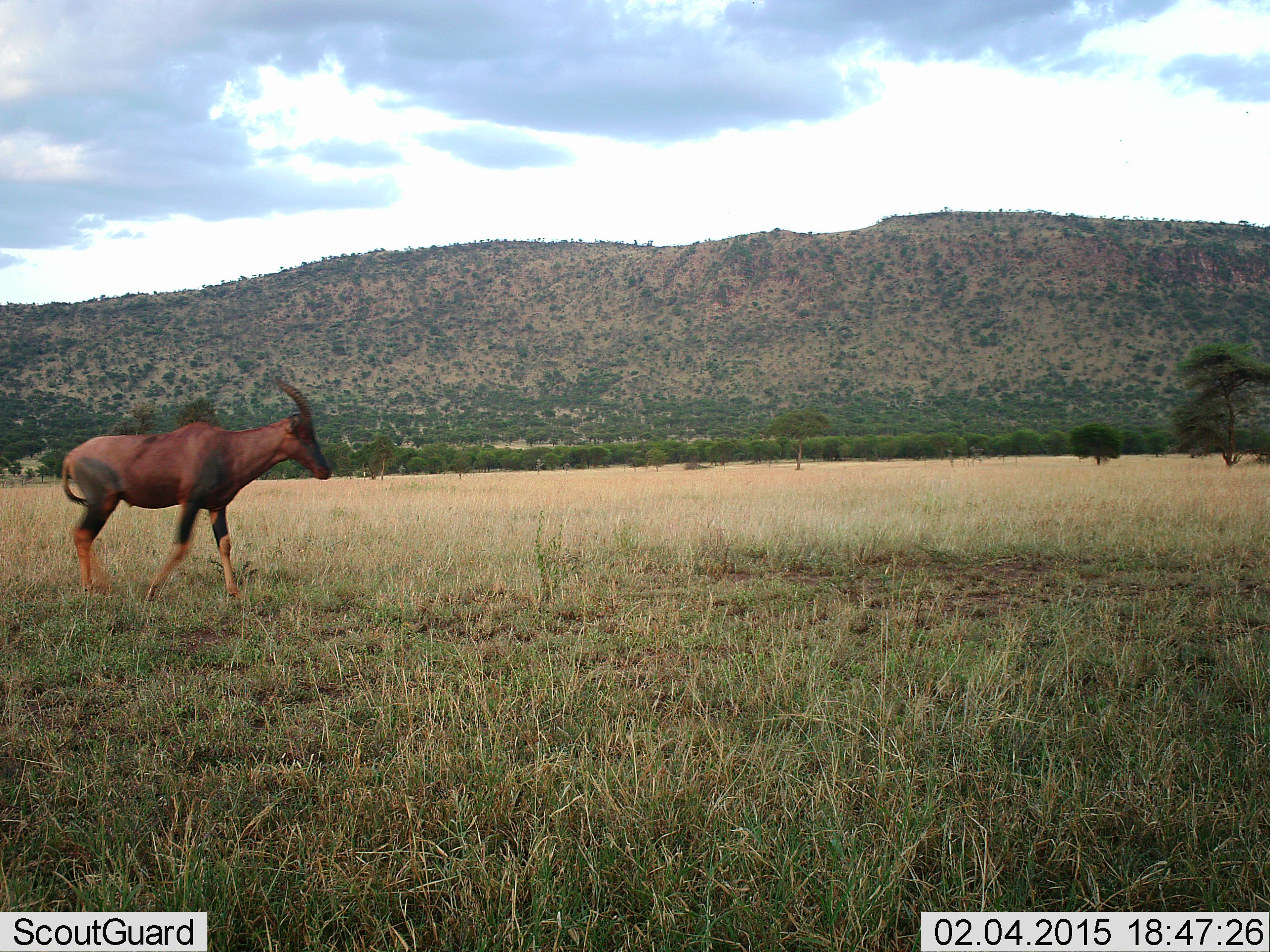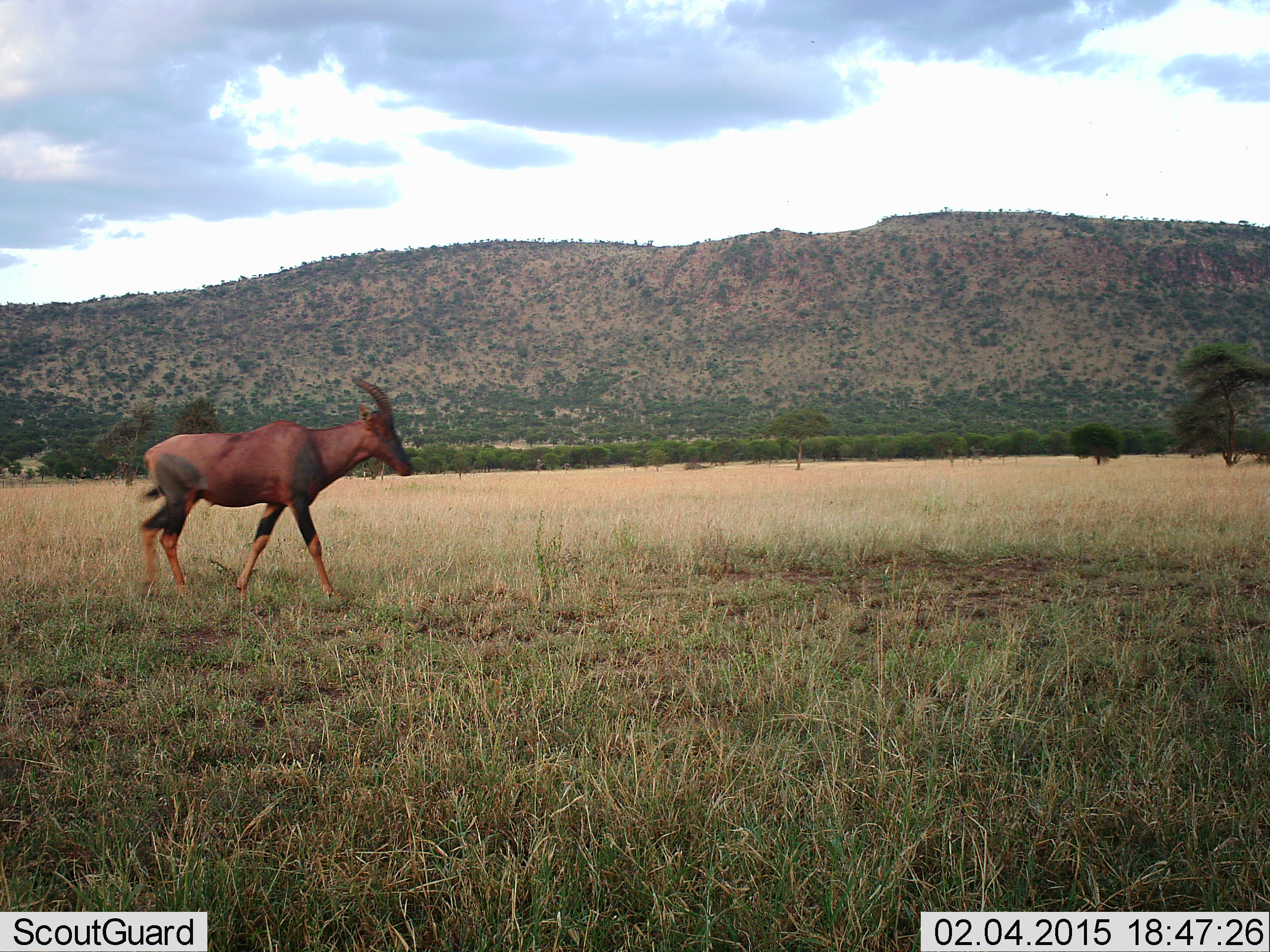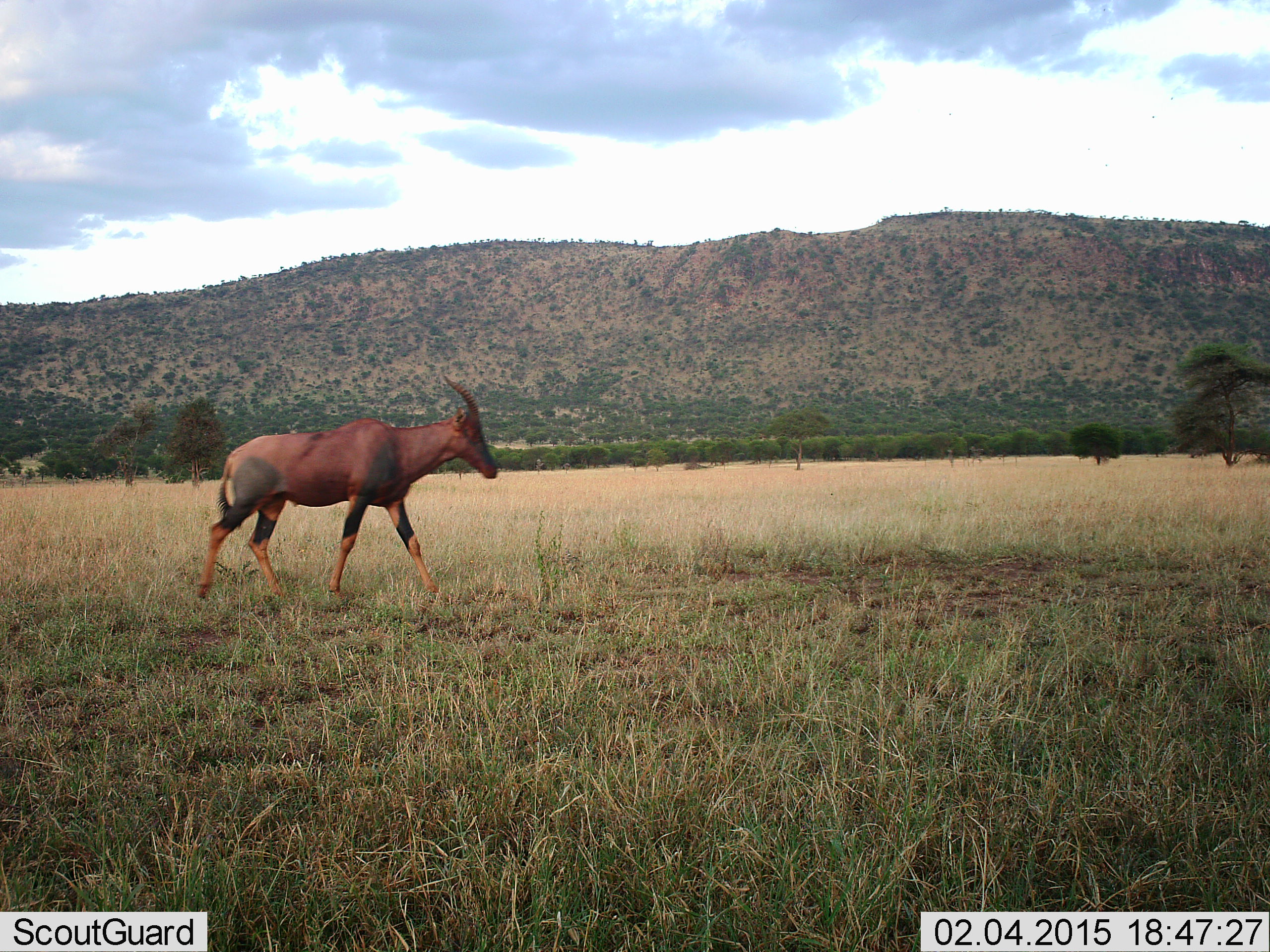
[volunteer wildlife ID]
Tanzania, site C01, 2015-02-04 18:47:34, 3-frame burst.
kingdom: Animalia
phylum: Chordata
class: Mammalia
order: Artiodactyla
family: Bovidae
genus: Damaliscus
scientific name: Damaliscus lunatus jimela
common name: topi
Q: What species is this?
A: Topi (Damaliscus lunatus jimela).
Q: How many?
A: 1.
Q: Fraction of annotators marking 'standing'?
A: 10%.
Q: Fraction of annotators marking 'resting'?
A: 0%.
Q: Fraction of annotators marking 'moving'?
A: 90%.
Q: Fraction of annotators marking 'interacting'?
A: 0%.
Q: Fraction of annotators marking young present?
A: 0%.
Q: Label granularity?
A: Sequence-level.